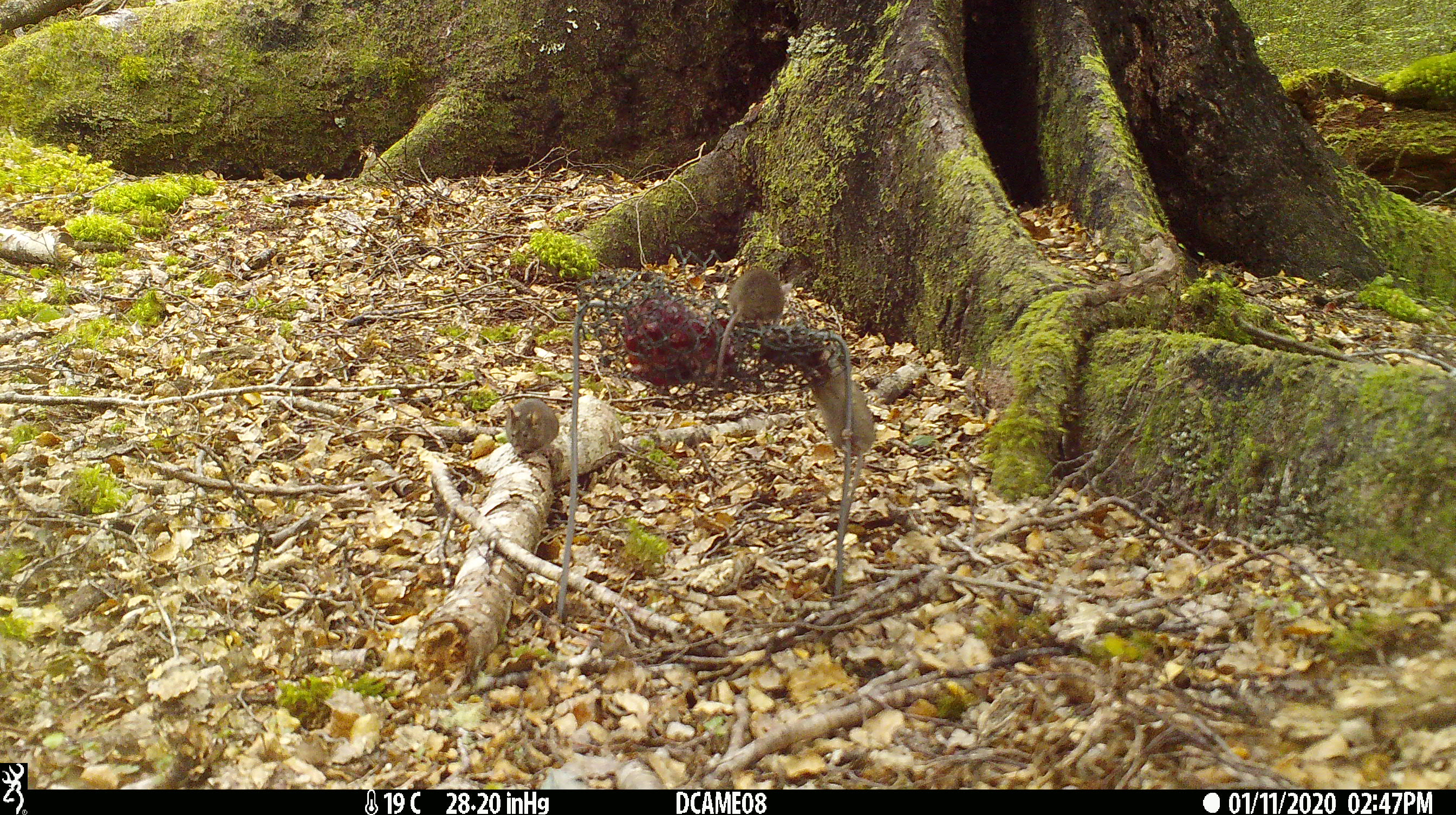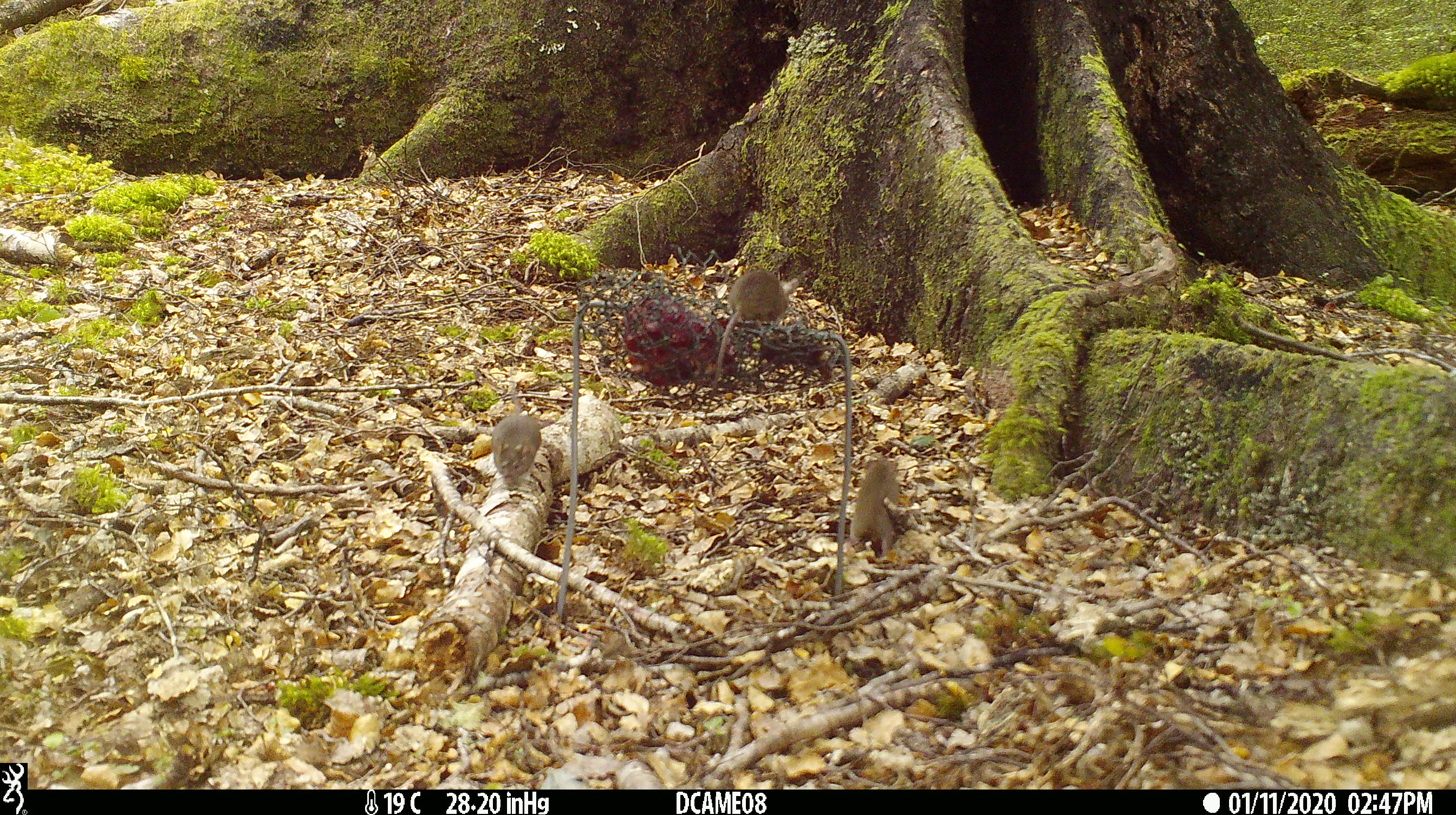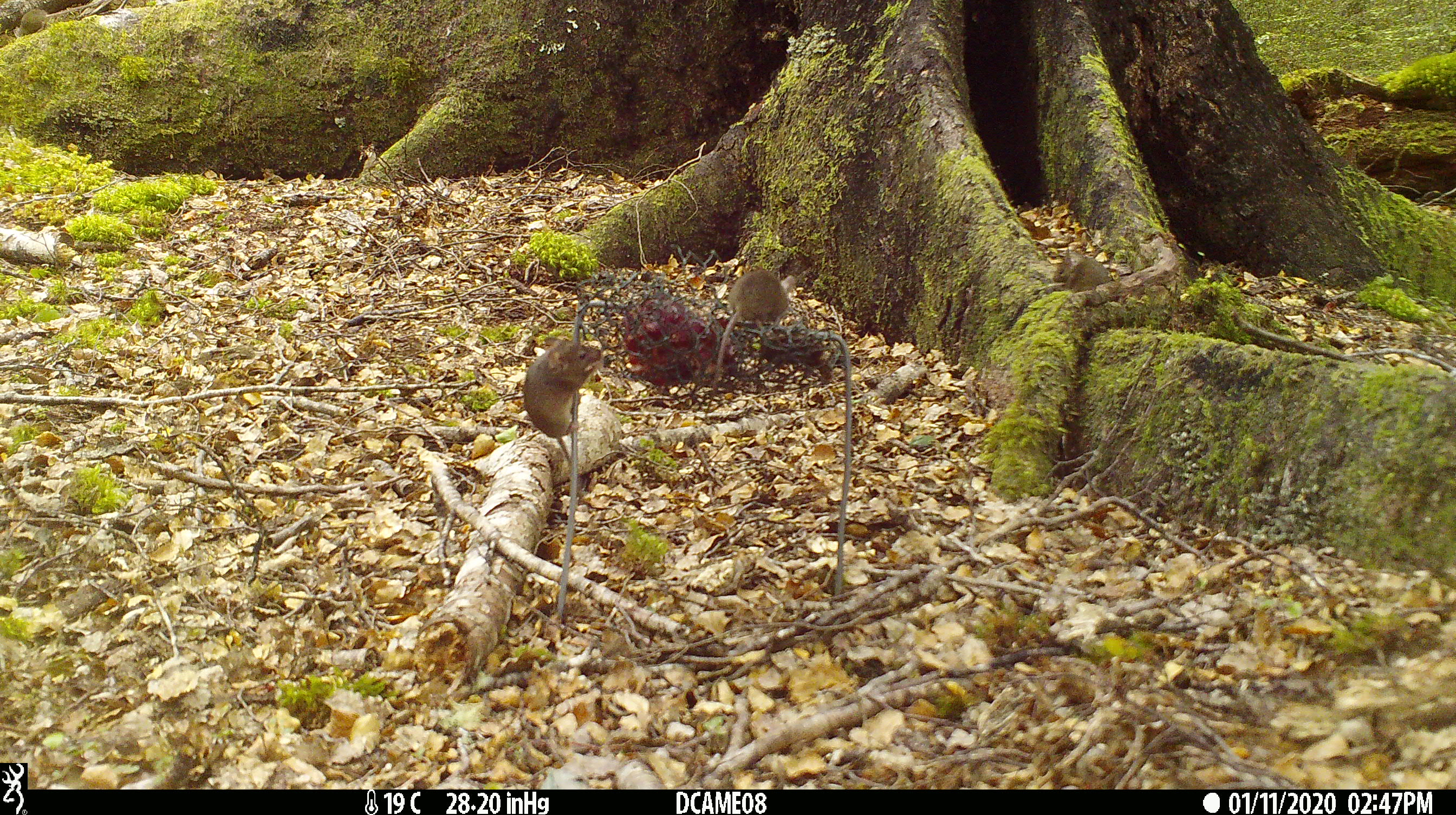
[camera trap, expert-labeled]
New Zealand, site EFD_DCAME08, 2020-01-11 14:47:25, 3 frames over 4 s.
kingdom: Animalia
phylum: Chordata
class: Mammalia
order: Rodentia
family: Muridae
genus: Mus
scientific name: Mus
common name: mouse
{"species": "mouse (Mus)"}